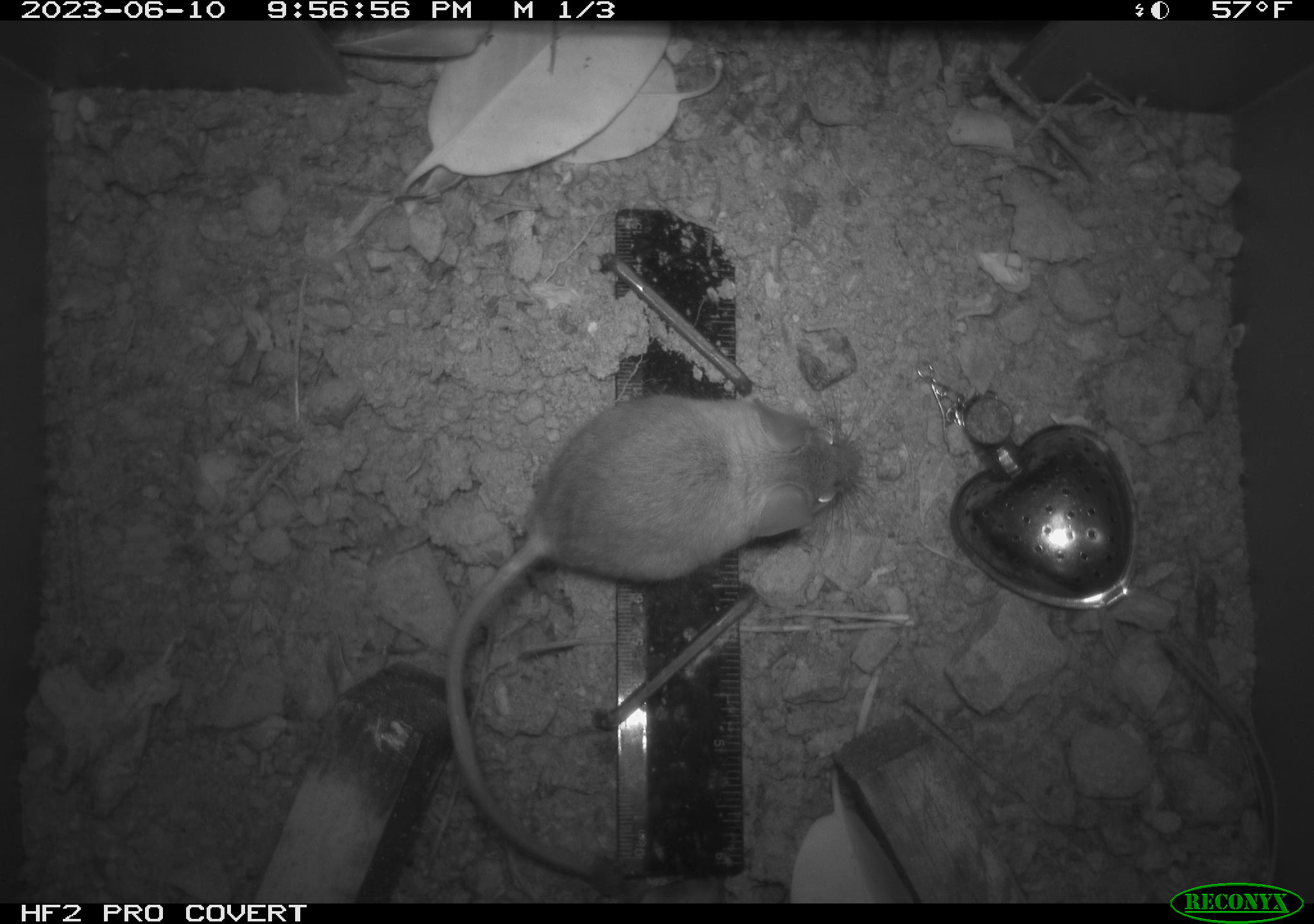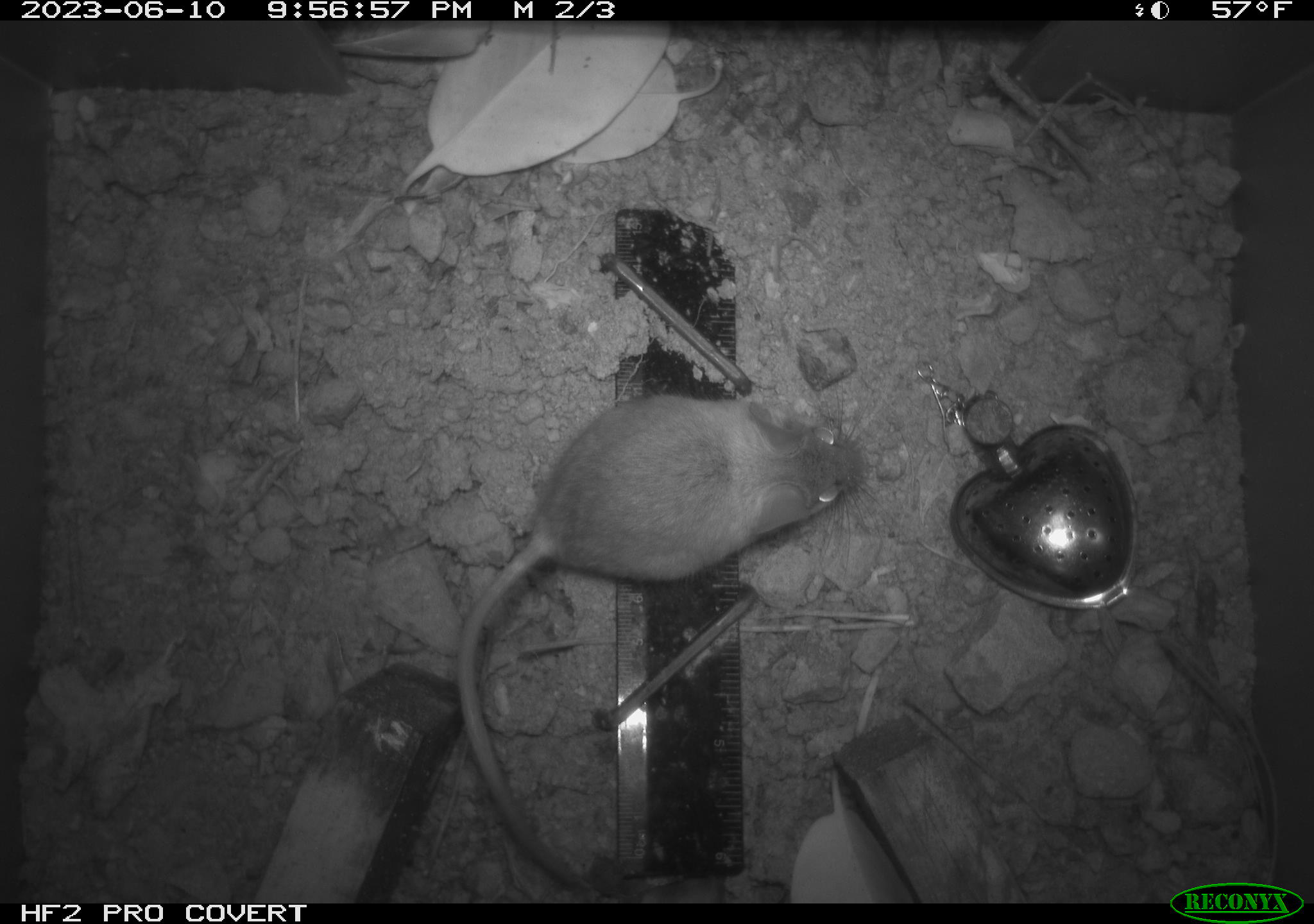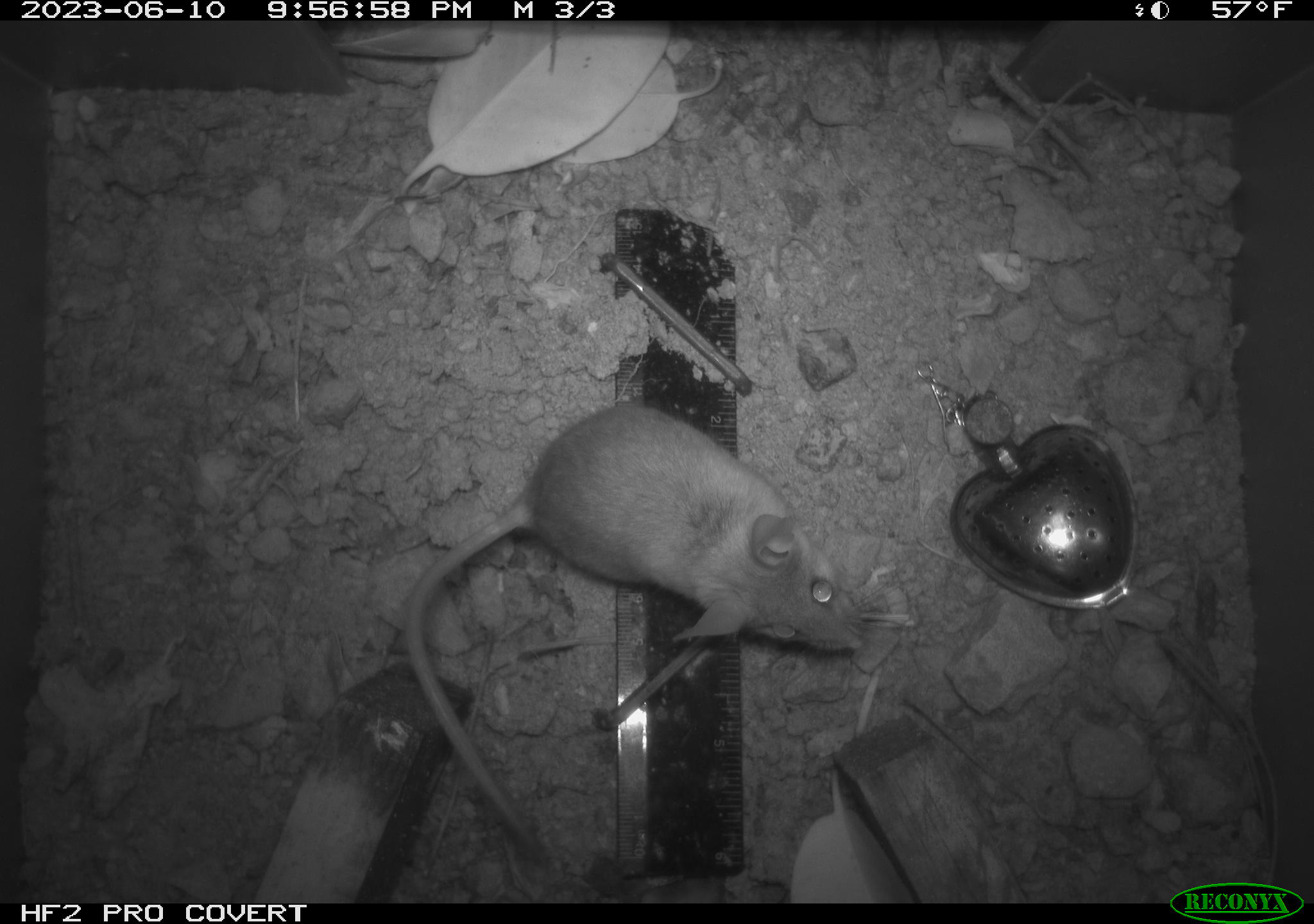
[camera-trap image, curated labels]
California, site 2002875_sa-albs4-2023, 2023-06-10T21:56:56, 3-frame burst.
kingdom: Animalia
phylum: Chordata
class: Mammalia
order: Rodentia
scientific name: Rodentia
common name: mouse species